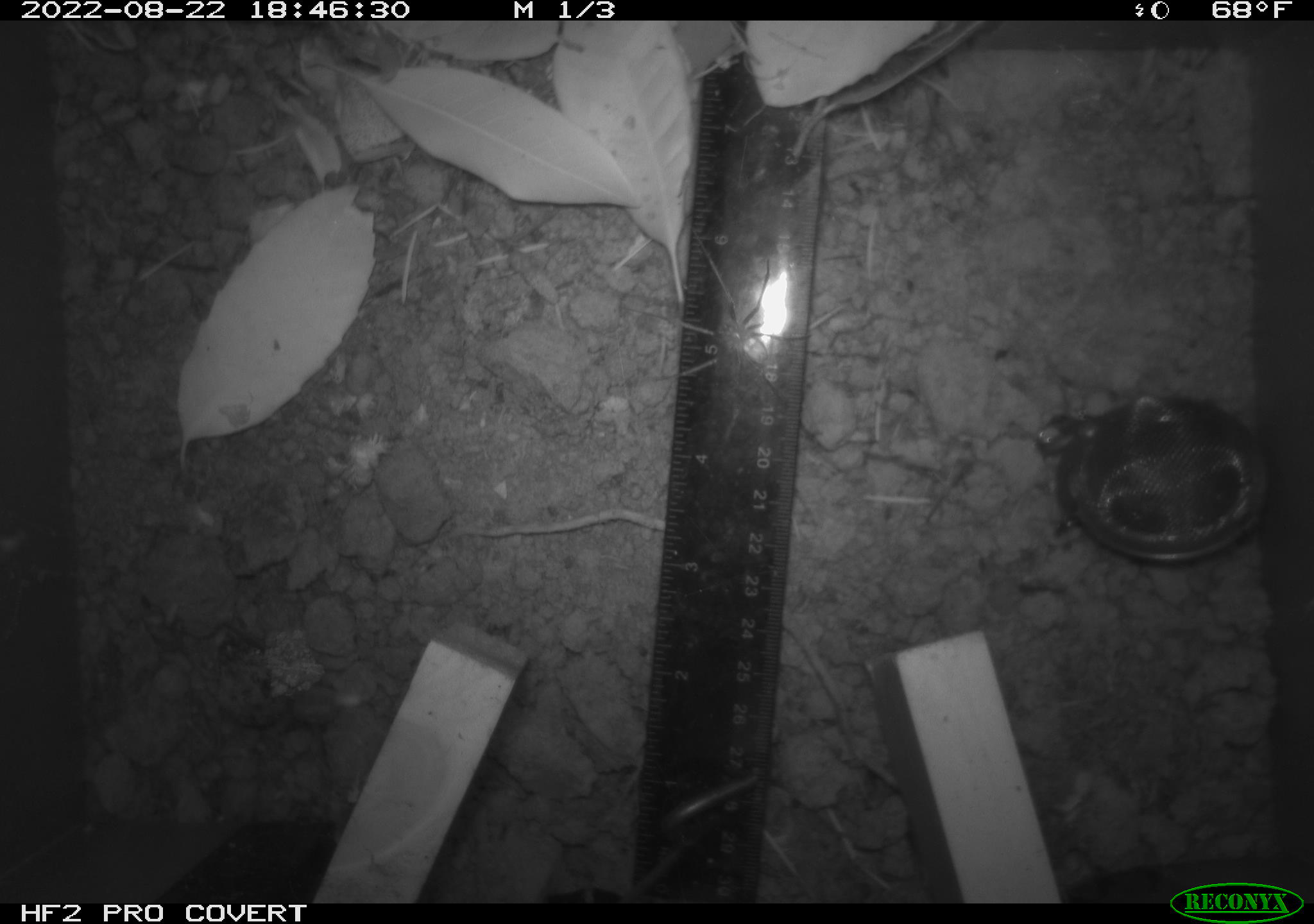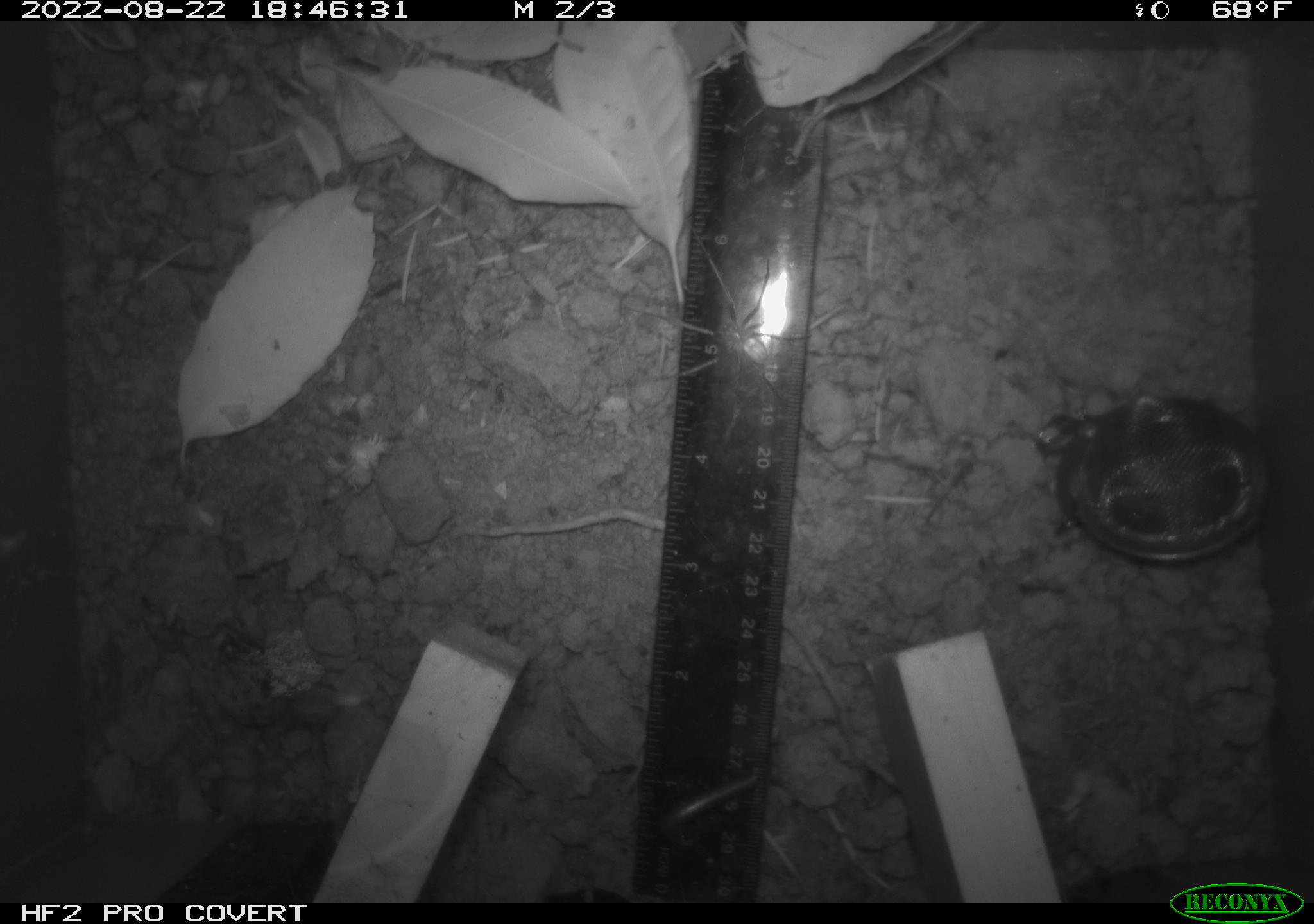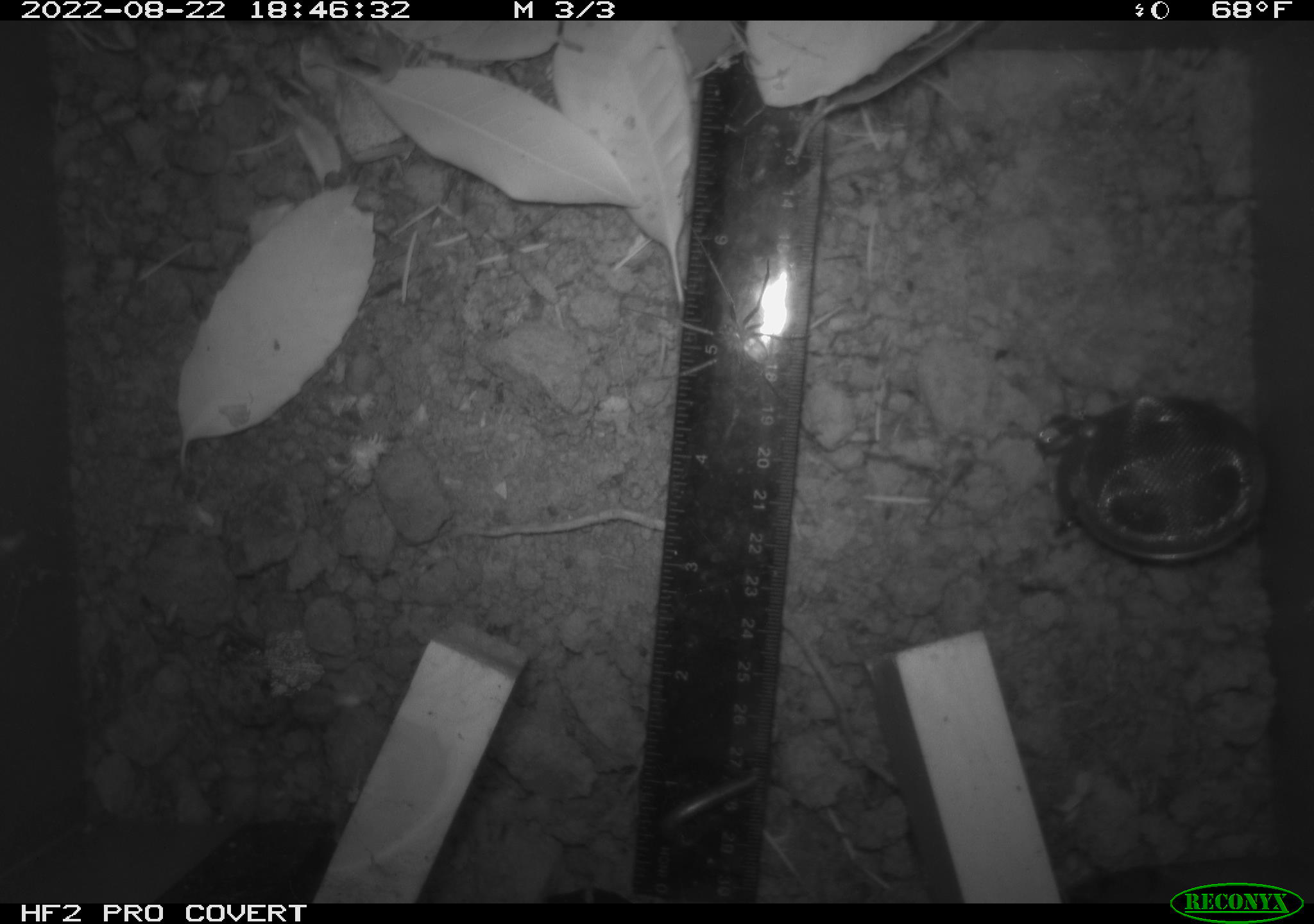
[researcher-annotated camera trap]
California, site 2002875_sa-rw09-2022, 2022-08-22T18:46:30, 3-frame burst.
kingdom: Animalia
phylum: Arthropoda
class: Arachnida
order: Araneae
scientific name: Araneae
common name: spider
Spider (Araneae).